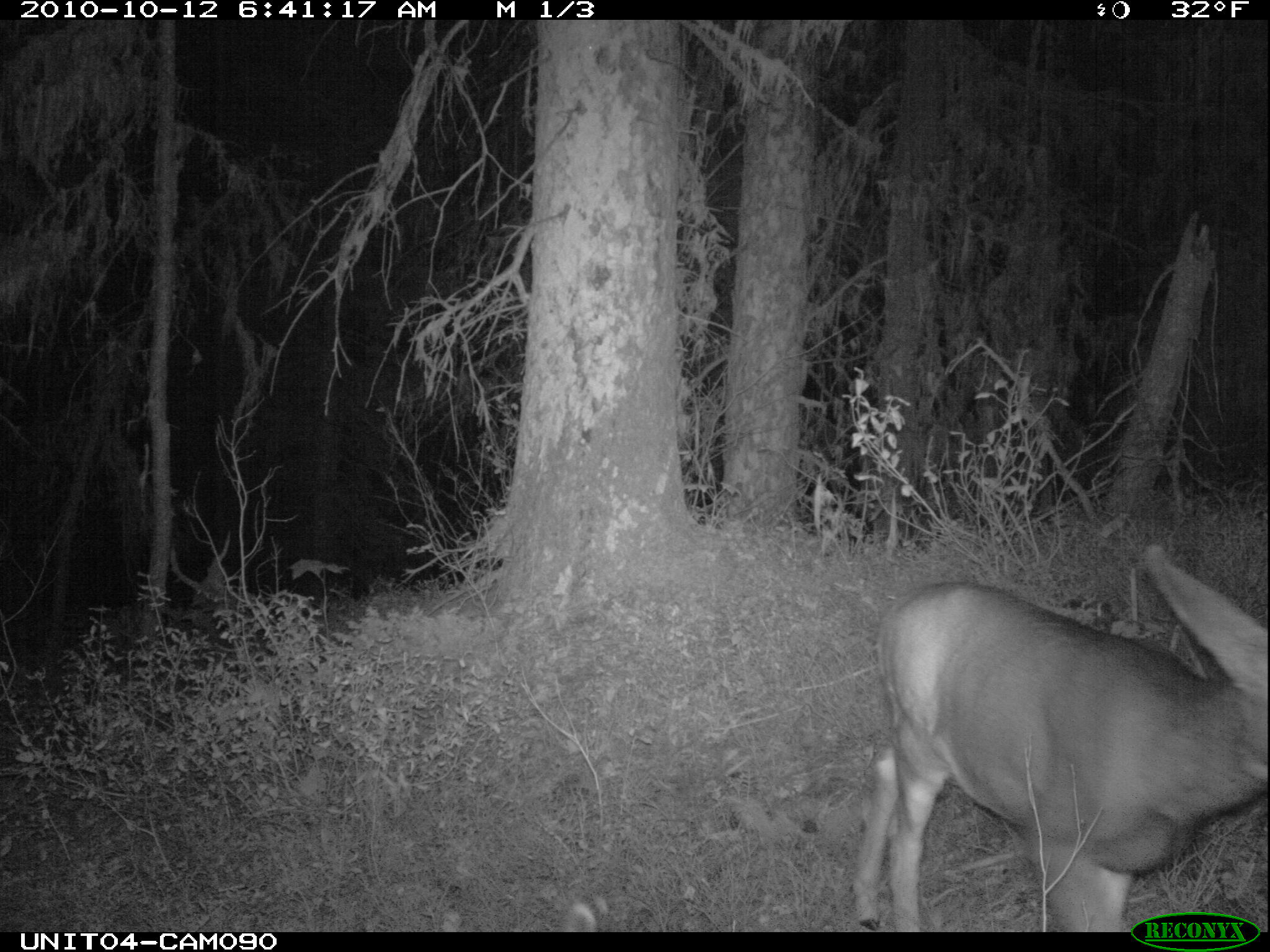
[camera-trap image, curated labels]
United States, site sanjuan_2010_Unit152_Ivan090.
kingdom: Animalia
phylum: Chordata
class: Mammalia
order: Artiodactyla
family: Cervidae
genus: Odocoileus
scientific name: Odocoileus hemionus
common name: mule deer